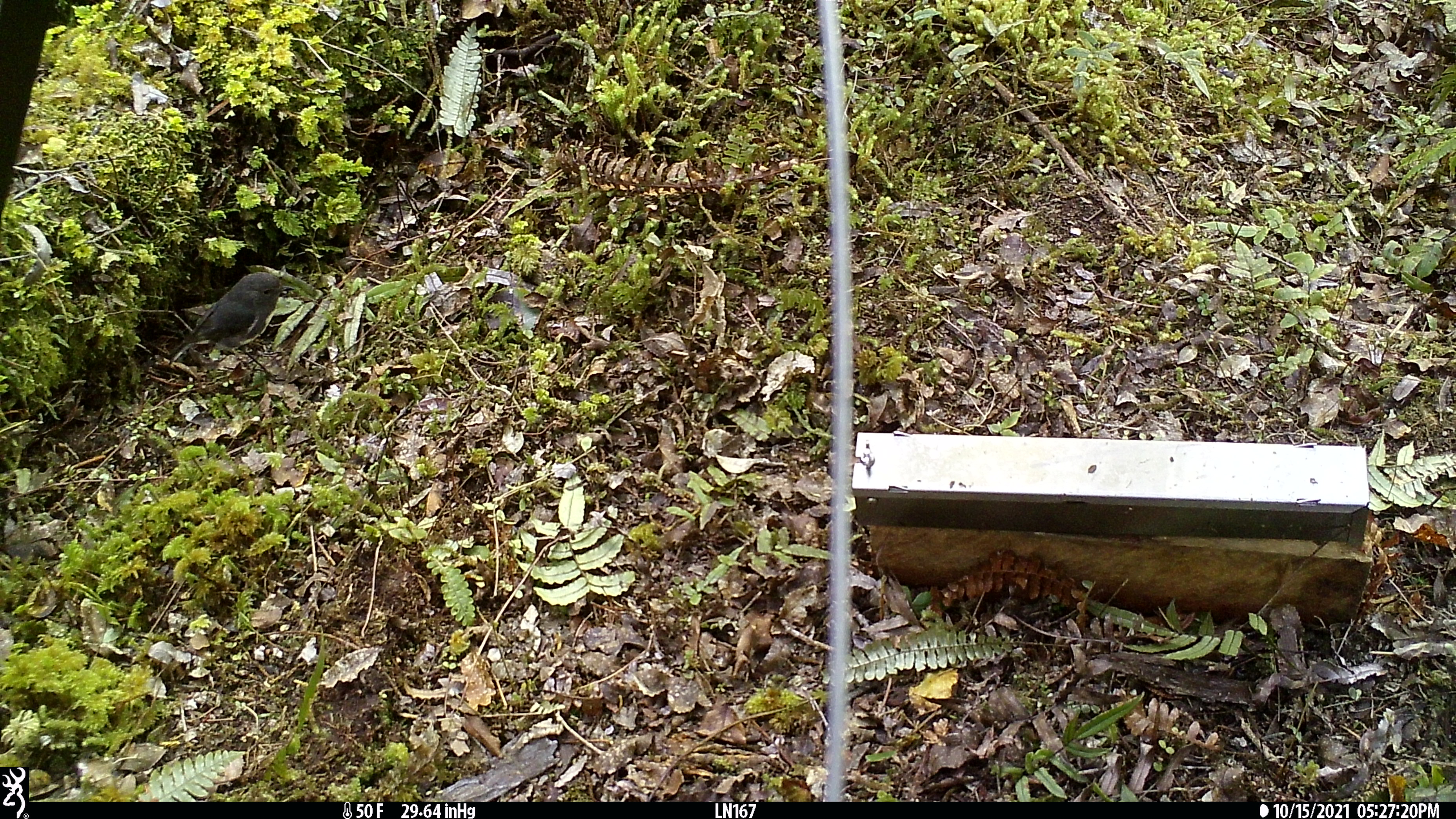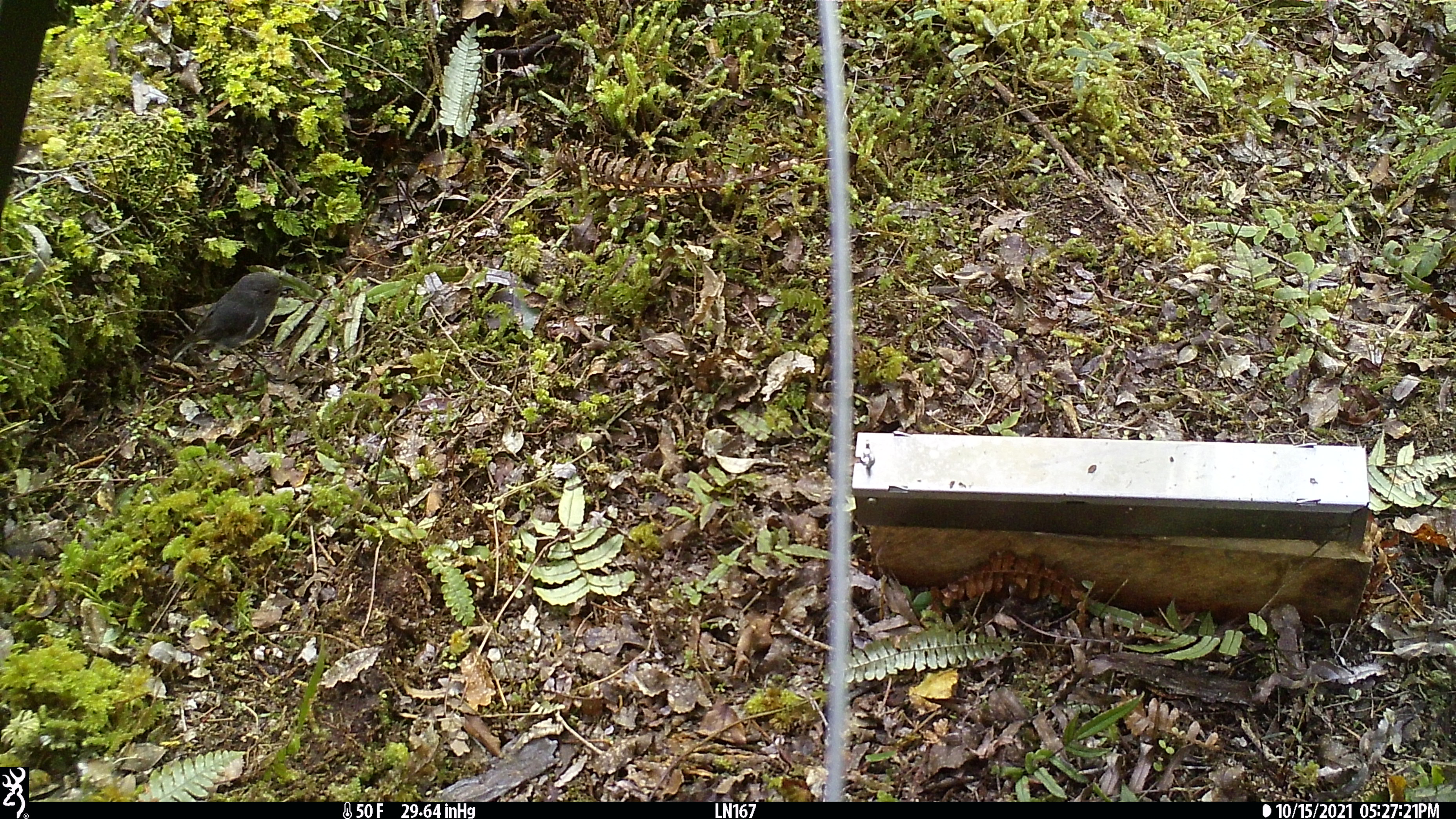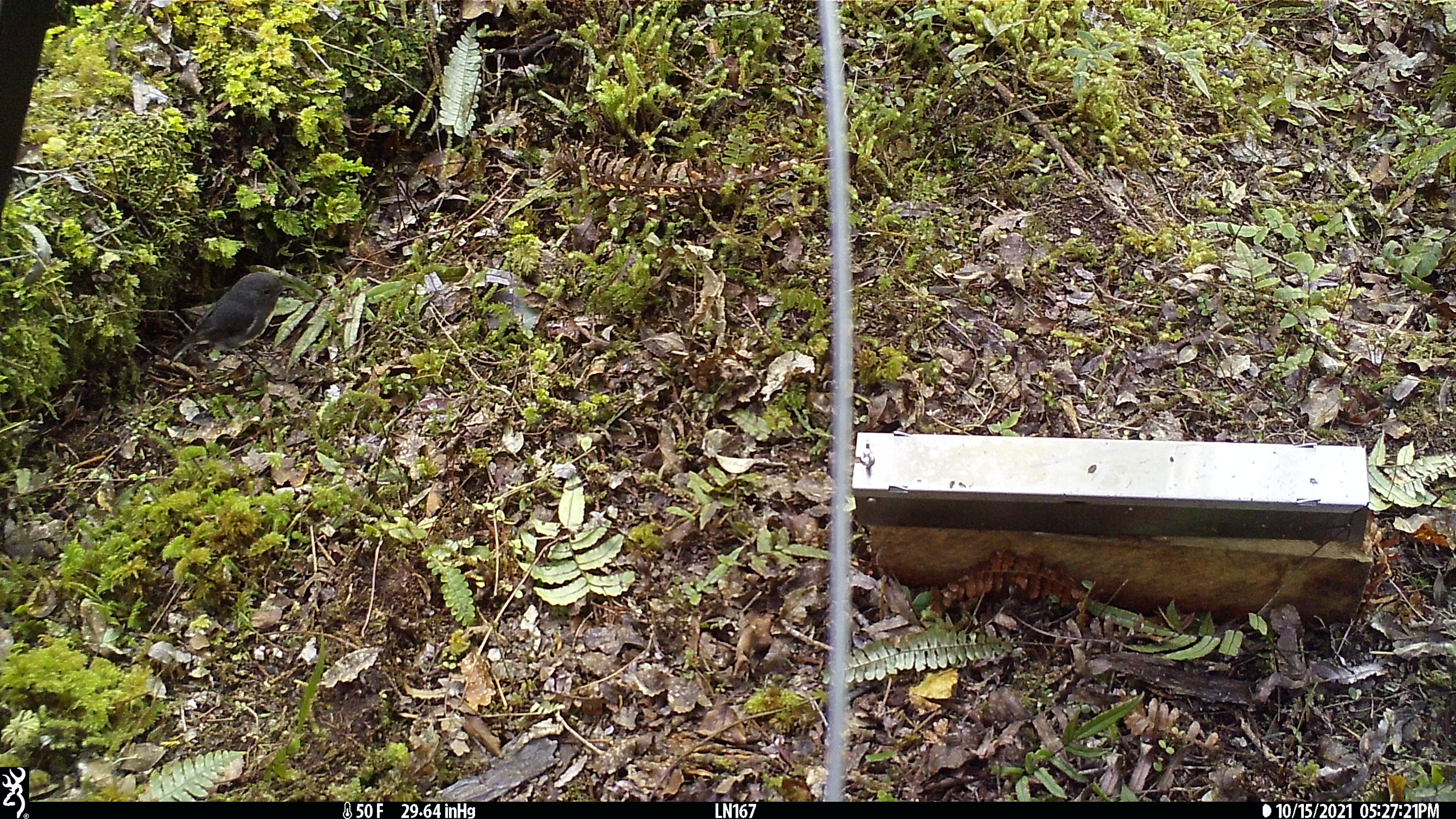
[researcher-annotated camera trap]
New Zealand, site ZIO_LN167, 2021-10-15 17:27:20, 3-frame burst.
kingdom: Animalia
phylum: Chordata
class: Aves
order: Passeriformes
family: Petroicidae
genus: Petroica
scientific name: Petroica australis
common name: new zealand robin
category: robin